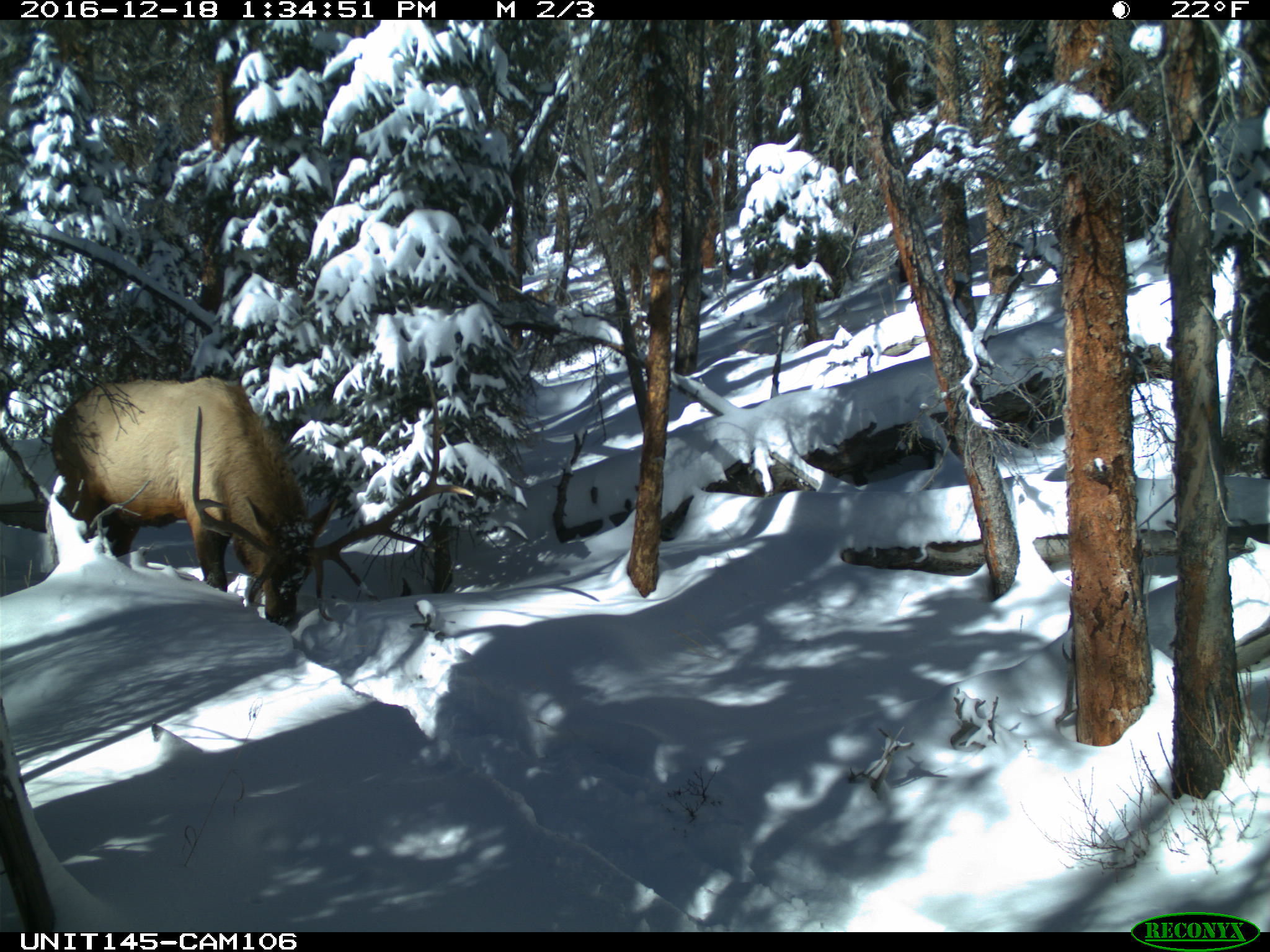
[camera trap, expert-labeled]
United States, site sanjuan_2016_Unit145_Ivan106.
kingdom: Animalia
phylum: Chordata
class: Mammalia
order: Artiodactyla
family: Cervidae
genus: Cervus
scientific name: Cervus elaphus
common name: red deer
Cervus elaphus (red deer).